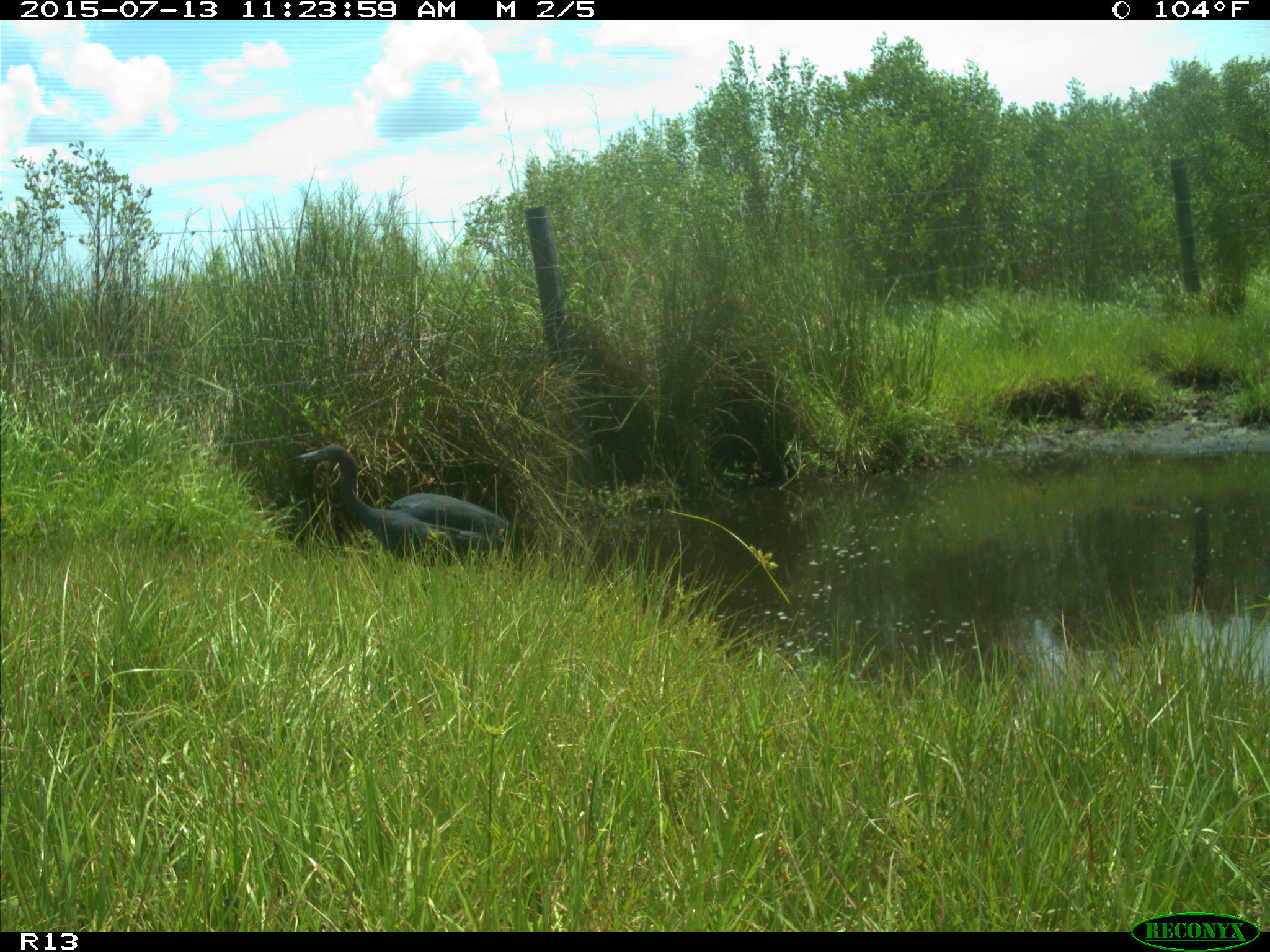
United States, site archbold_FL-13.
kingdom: Animalia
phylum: Chordata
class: Mammalia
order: Artiodactyla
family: Bovidae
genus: Bos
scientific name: Bos taurus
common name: domestic cow